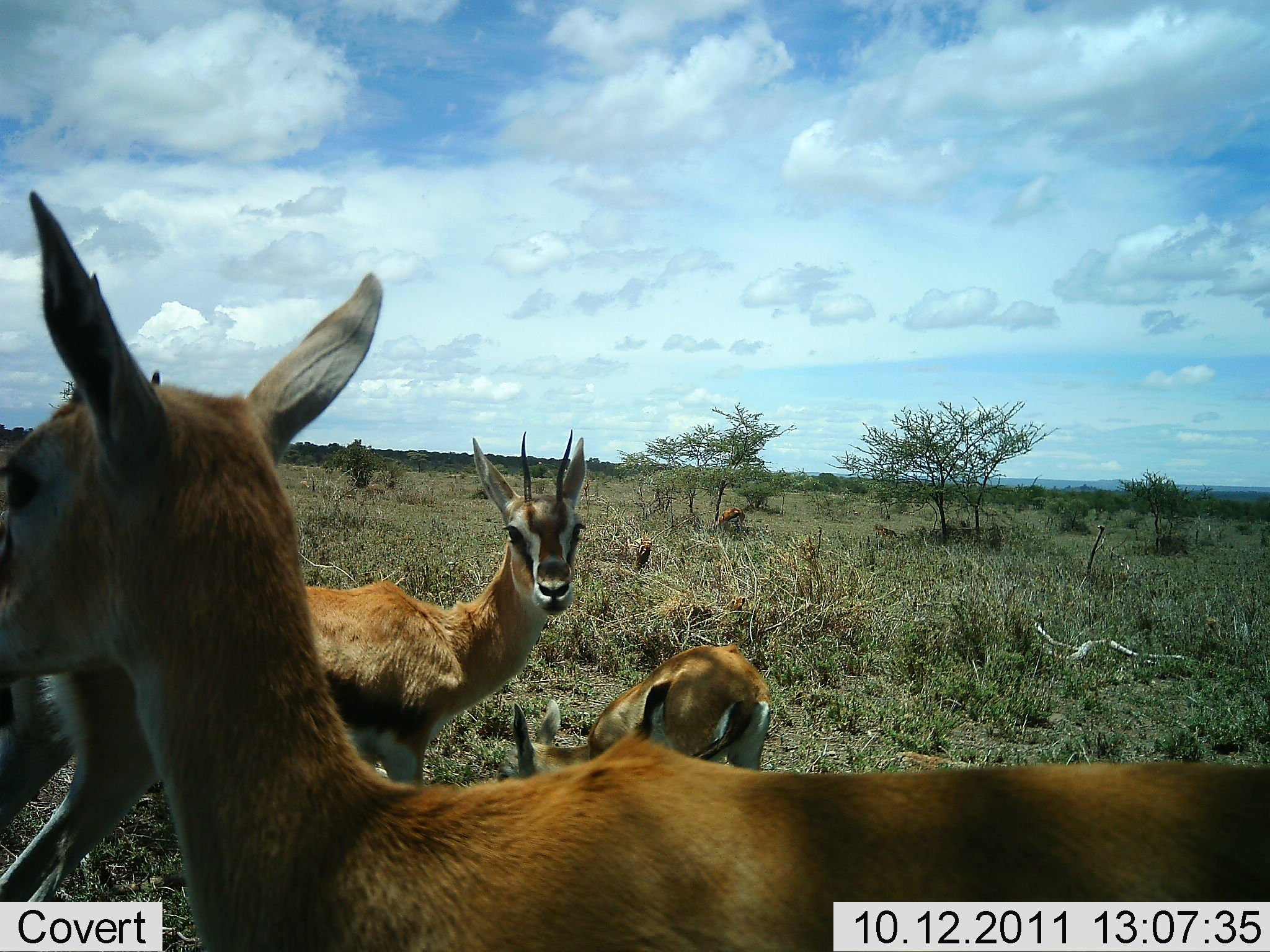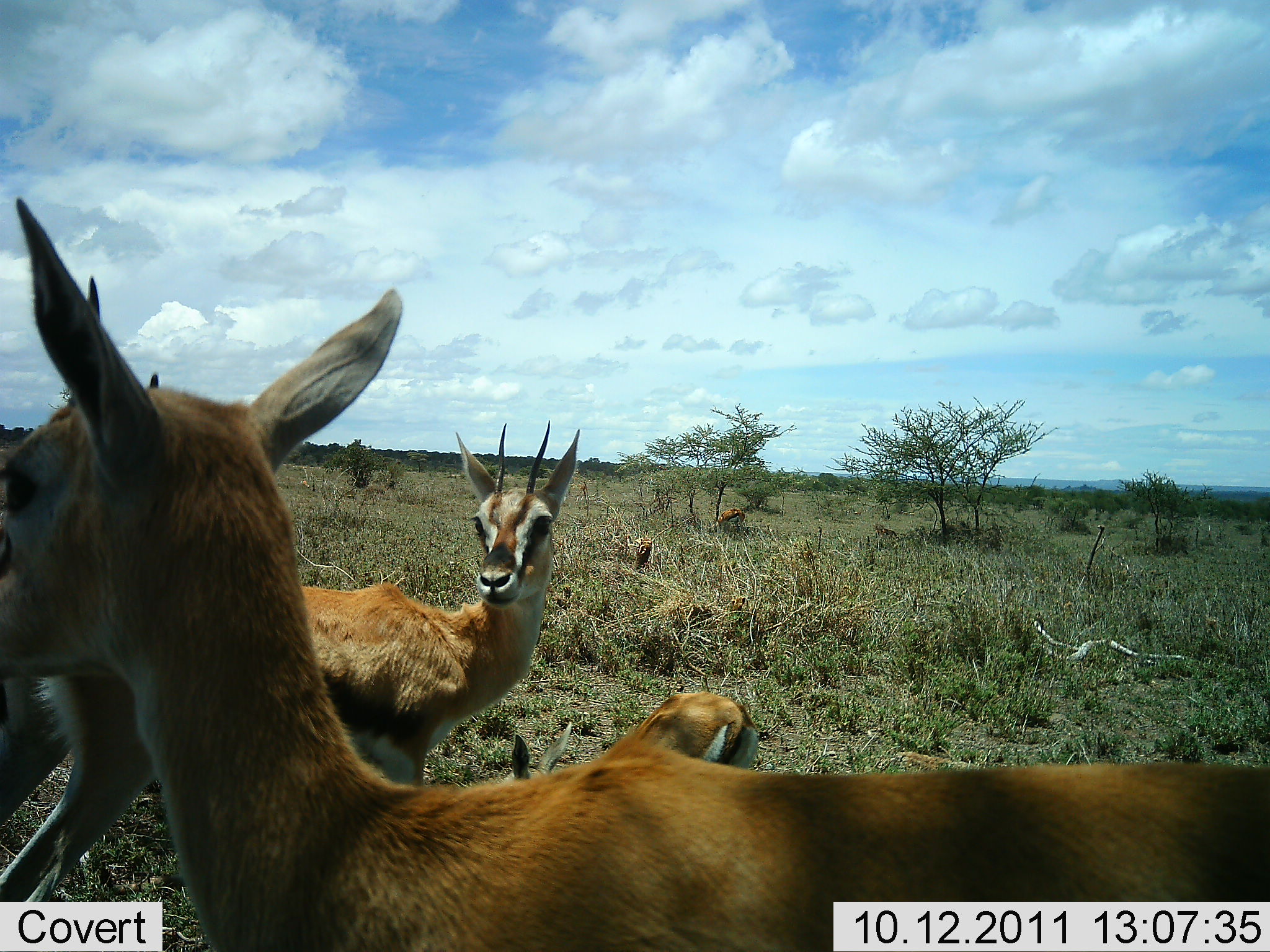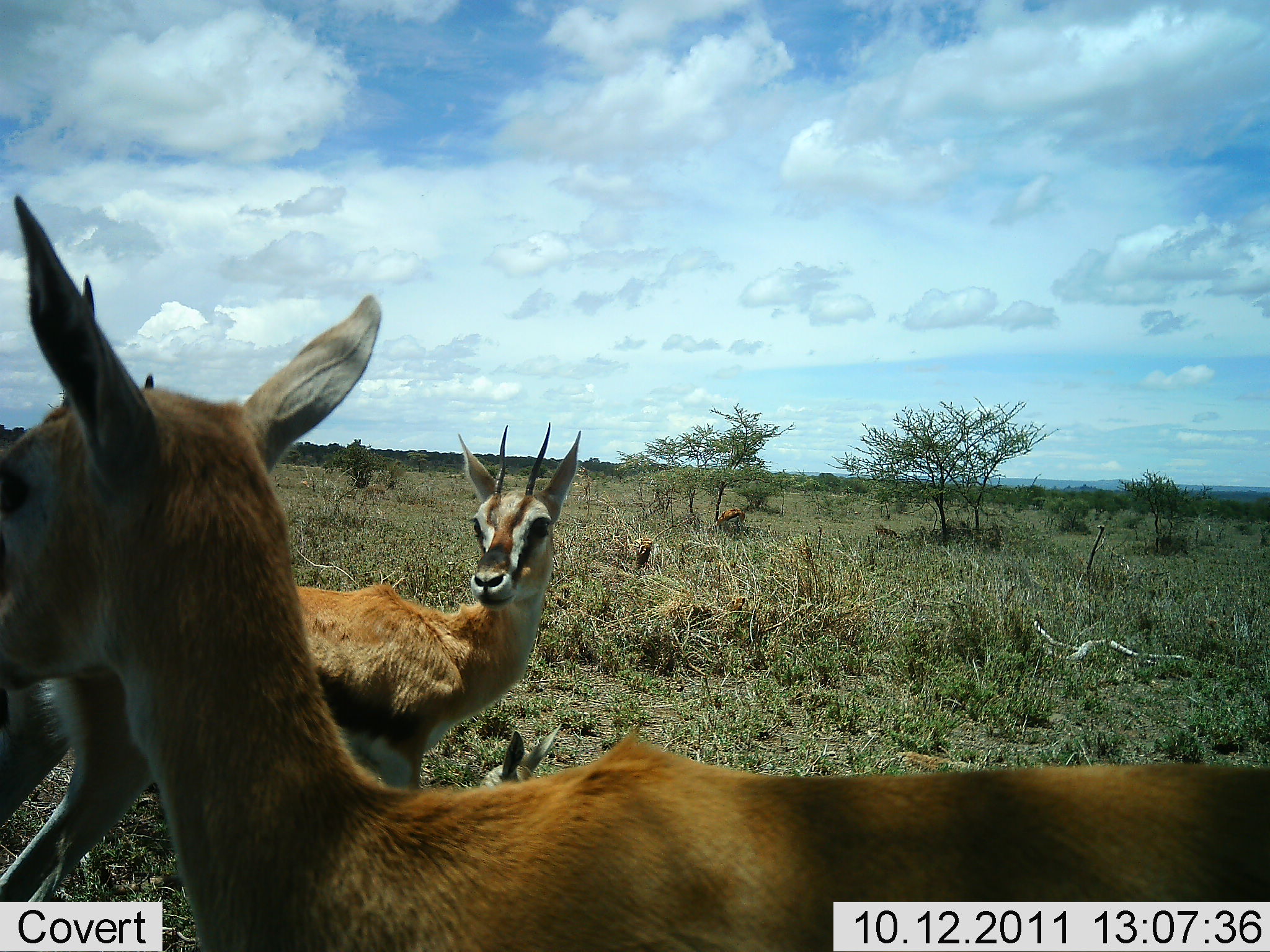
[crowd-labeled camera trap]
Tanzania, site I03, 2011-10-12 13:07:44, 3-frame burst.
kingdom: Animalia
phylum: Chordata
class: Mammalia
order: Artiodactyla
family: Bovidae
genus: Eudorcas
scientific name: Eudorcas thomsonii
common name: thomson's gazelle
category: gazellethomsons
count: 3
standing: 100%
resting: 0%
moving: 0%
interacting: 0%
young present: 27%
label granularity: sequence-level